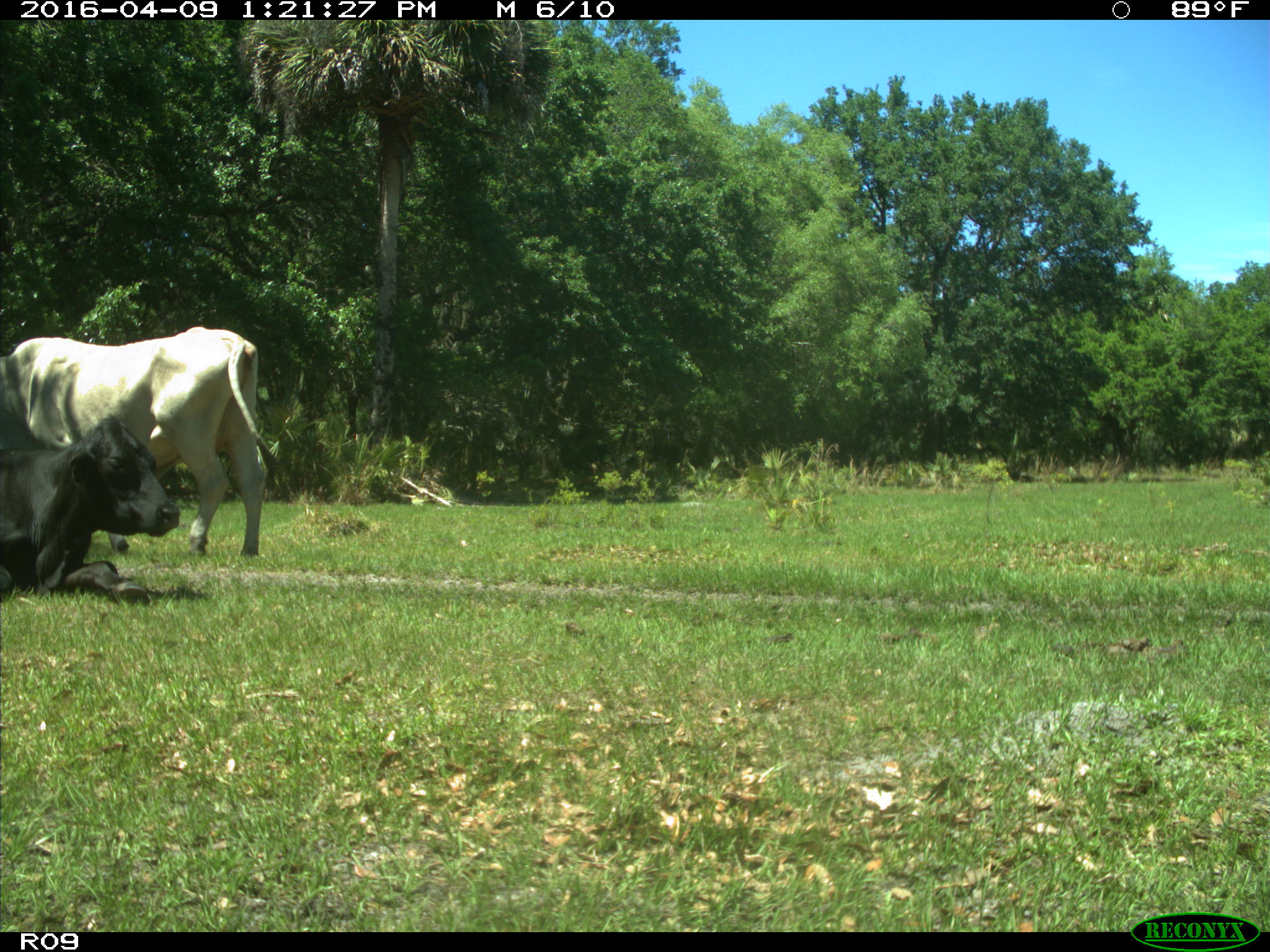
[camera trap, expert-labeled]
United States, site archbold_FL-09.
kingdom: Animalia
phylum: Chordata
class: Mammalia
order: Artiodactyla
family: Bovidae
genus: Bos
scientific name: Bos taurus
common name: domestic cow